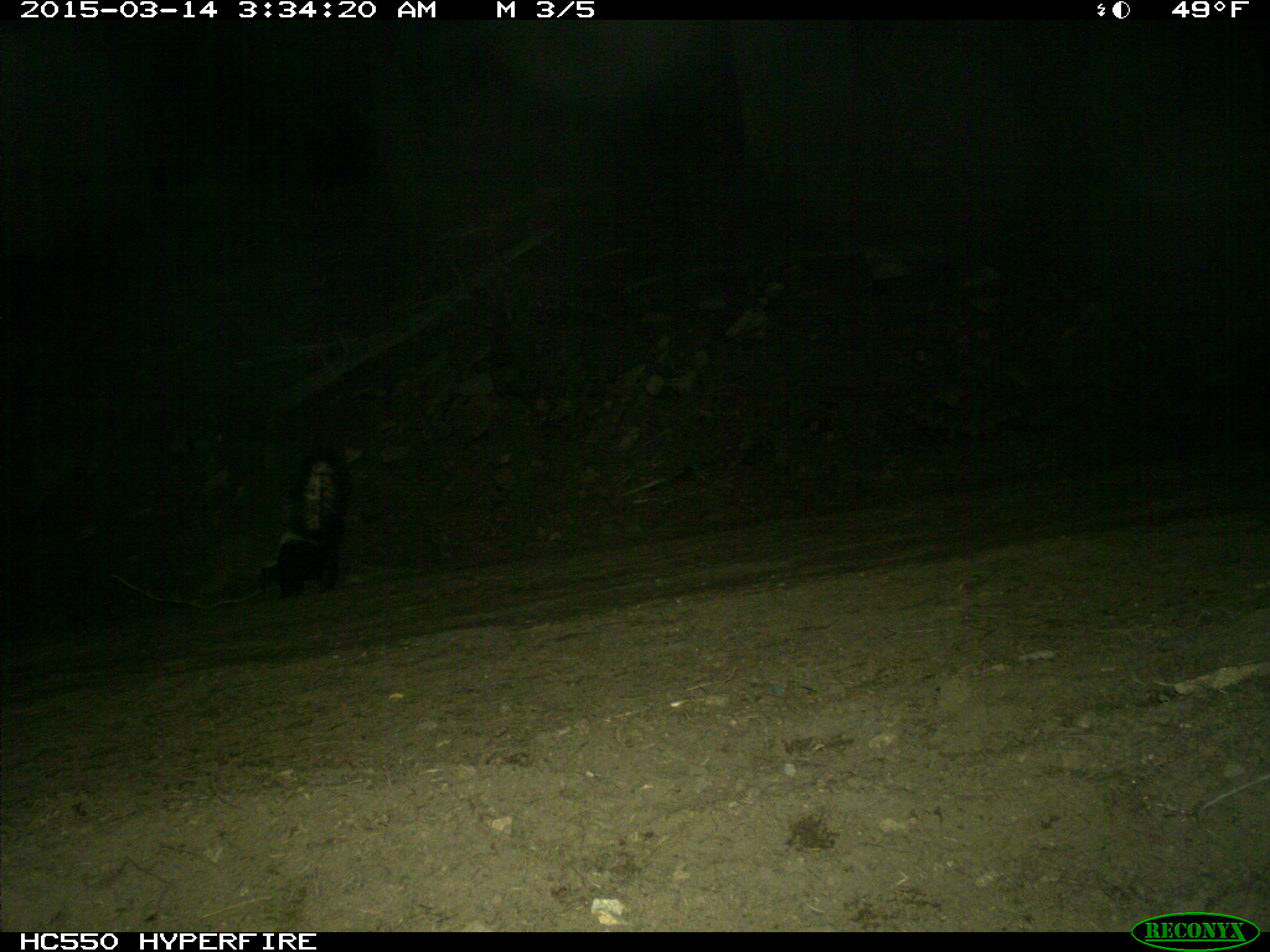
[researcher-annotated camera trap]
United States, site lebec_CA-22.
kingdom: Animalia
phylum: Chordata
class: Mammalia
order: Carnivora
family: Mephitidae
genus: Mephitis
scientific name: Mephitis mephitis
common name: striped skunk